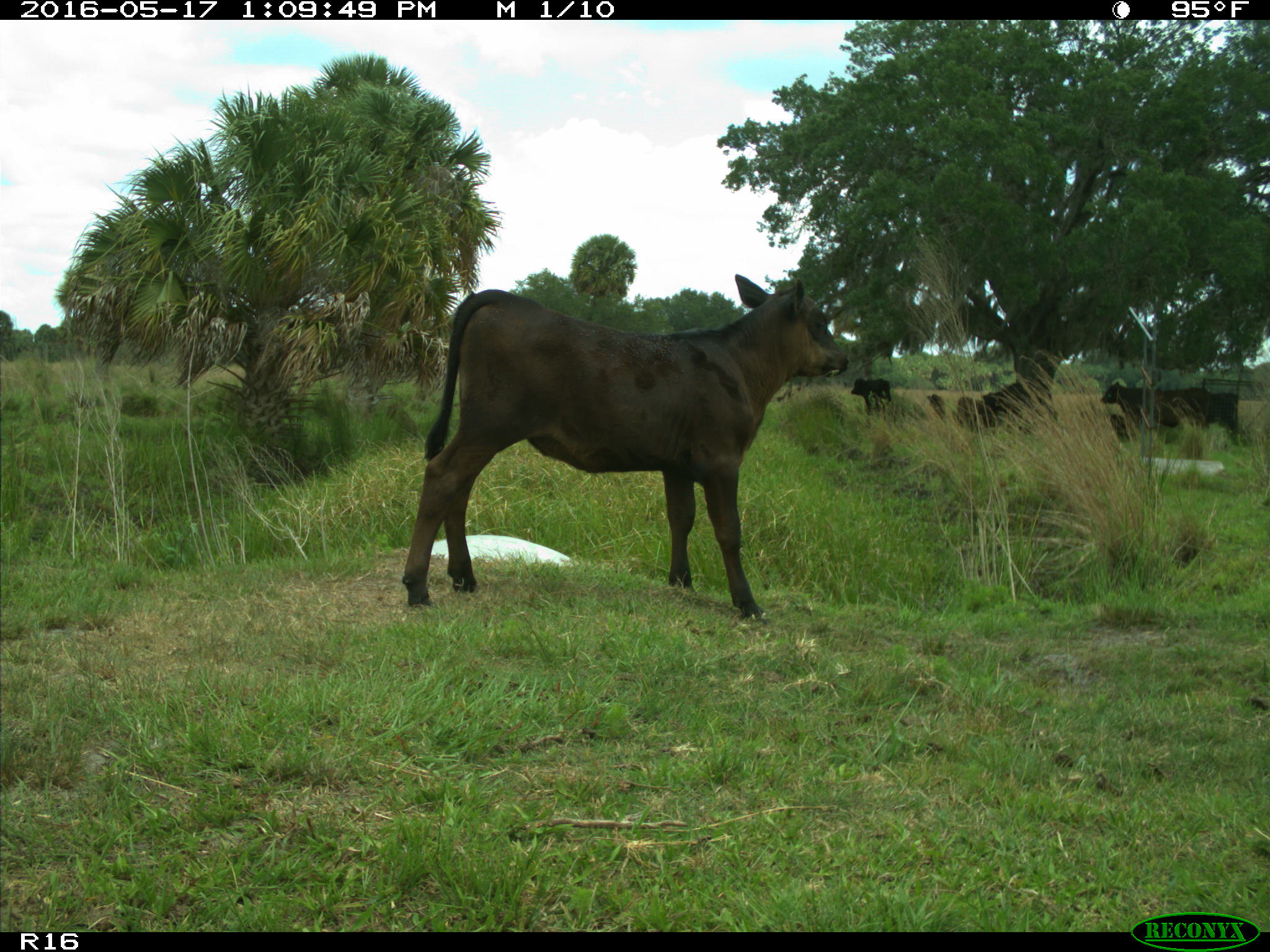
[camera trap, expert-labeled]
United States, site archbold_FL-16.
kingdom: Animalia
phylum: Chordata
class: Mammalia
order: Artiodactyla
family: Bovidae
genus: Bos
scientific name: Bos taurus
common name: domestic cow